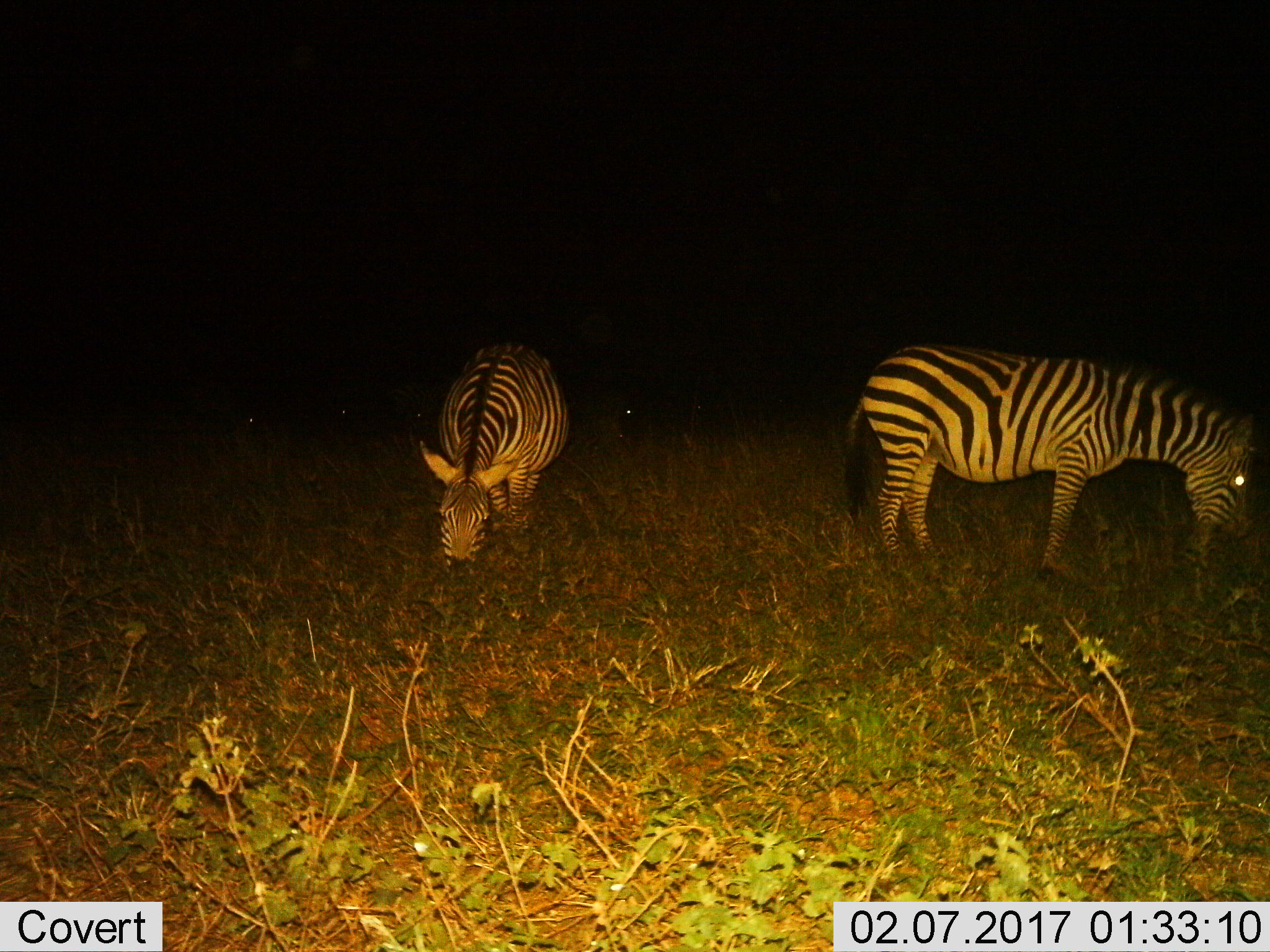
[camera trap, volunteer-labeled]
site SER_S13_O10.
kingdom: Animalia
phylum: Chordata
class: Mammalia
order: Perissodactyla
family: Equidae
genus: Equus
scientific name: Equus quagga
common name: plains zebra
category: zebraplains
Zebraplains (plains zebra) (Equus quagga), count 2. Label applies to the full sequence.